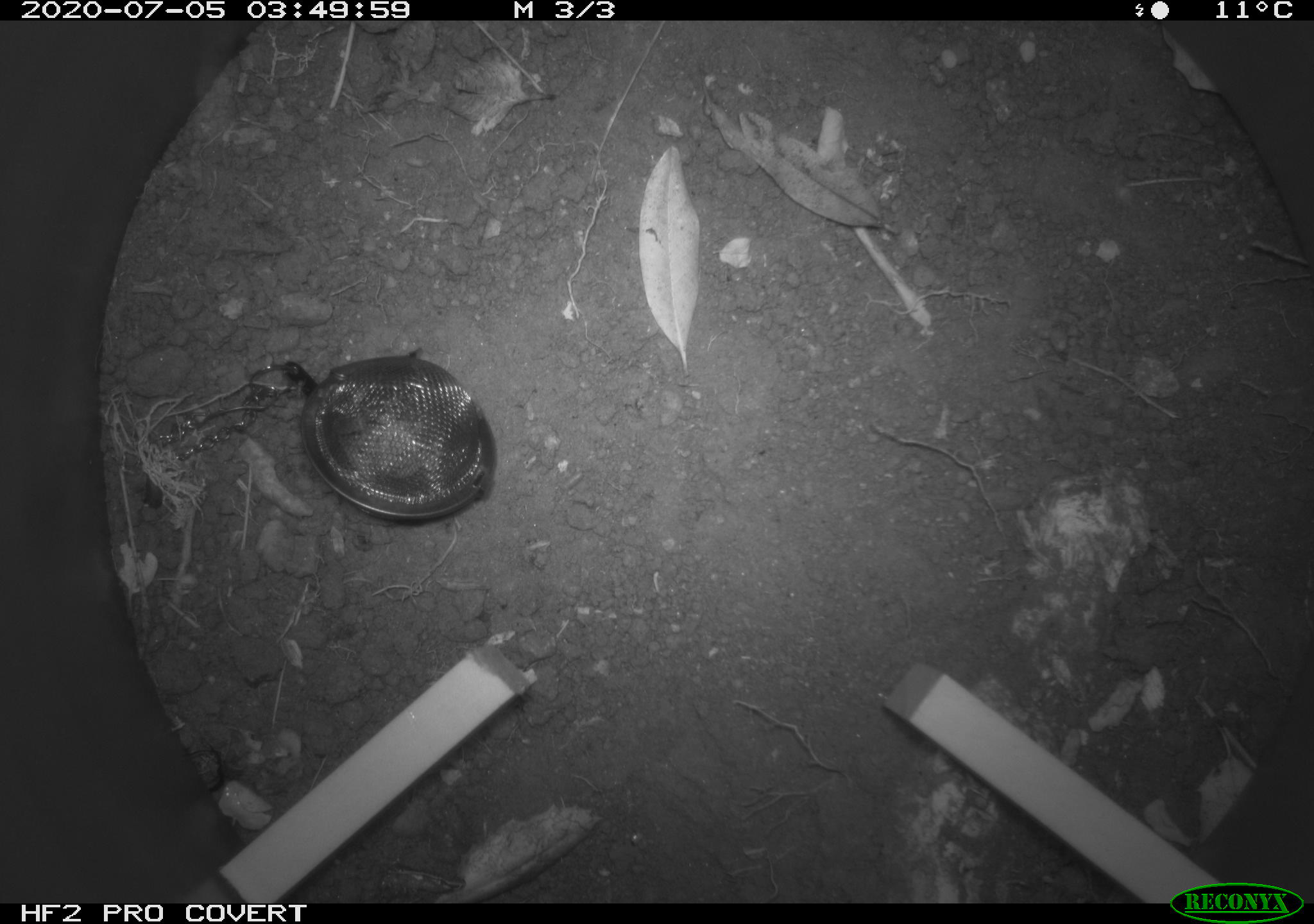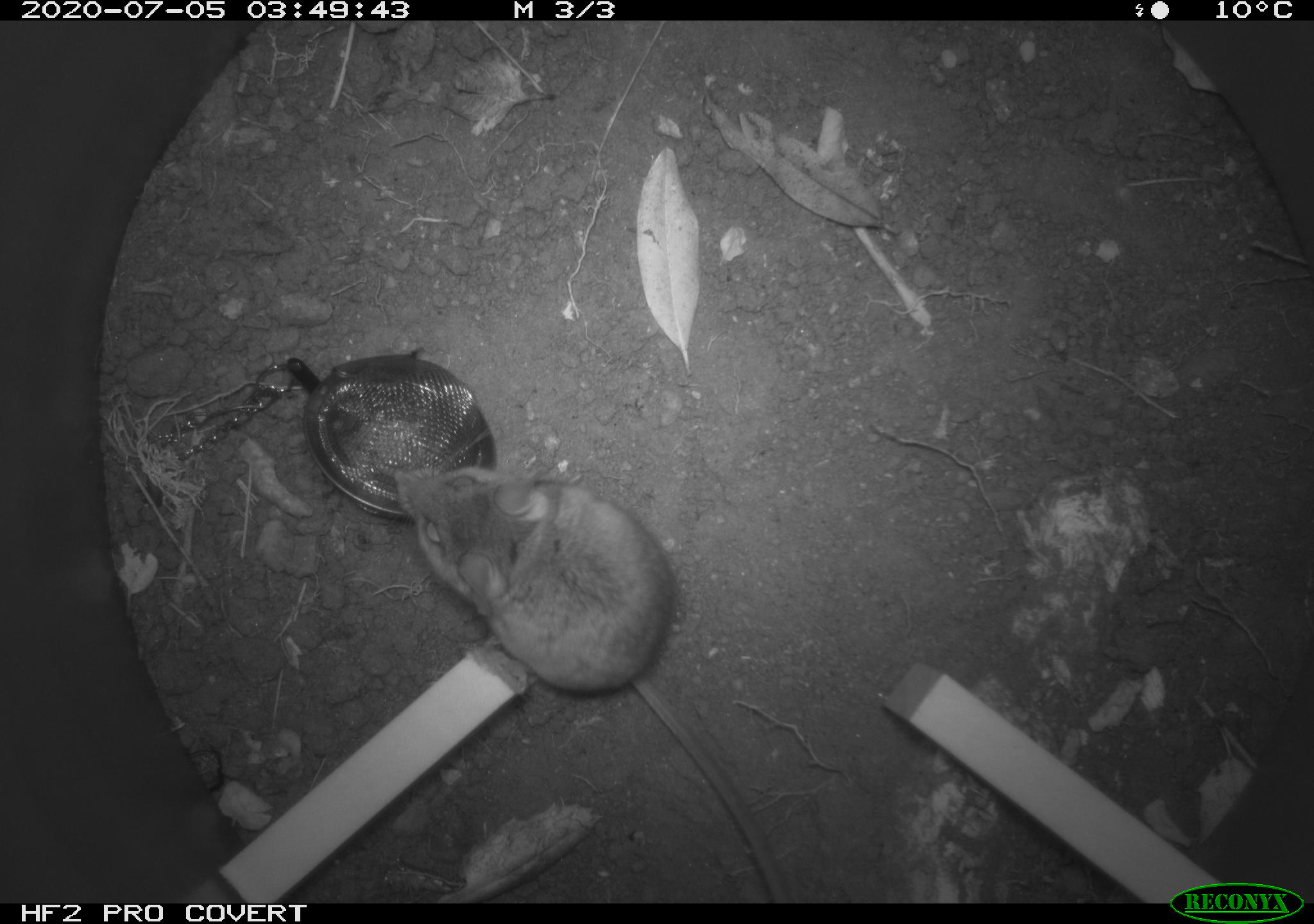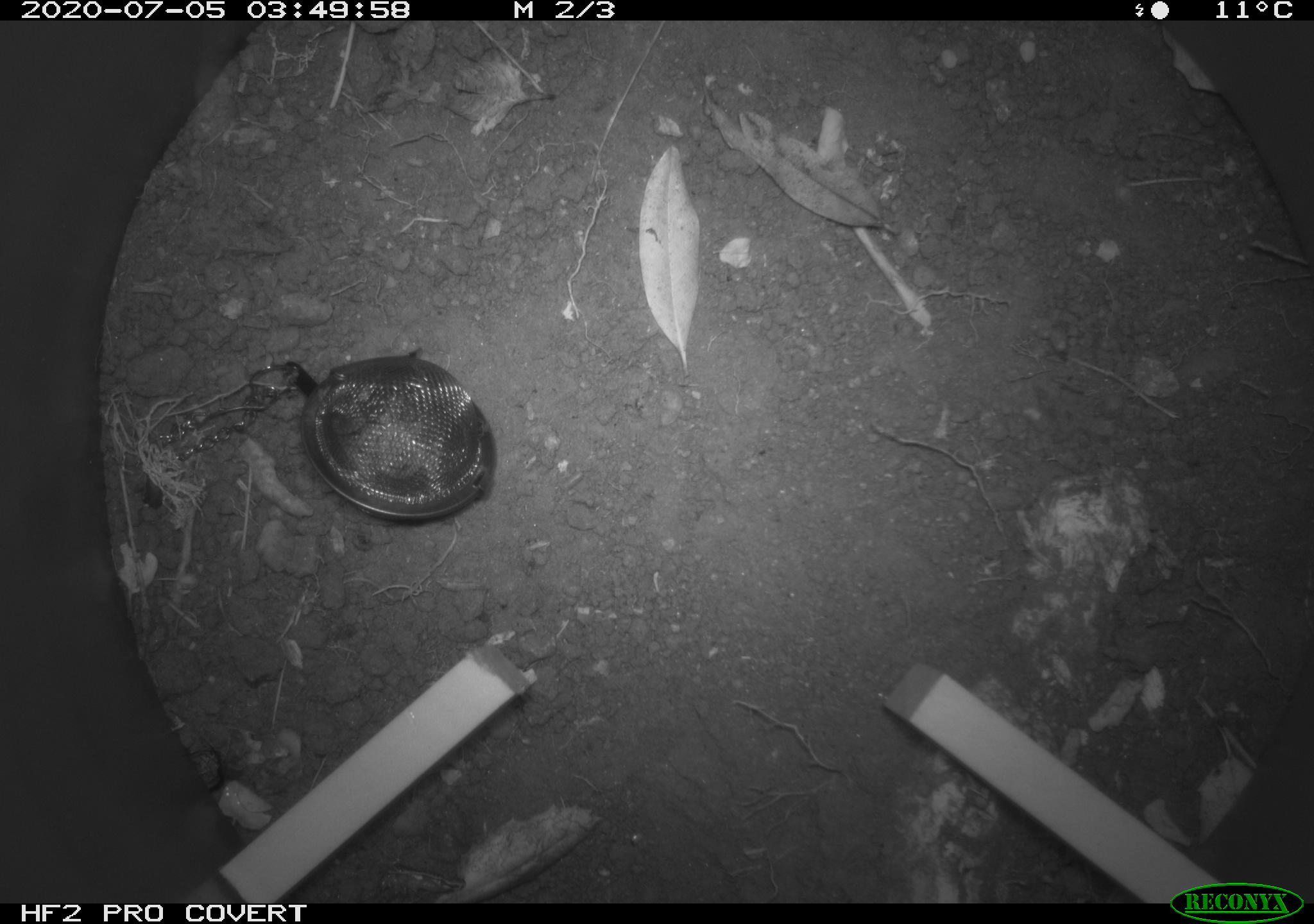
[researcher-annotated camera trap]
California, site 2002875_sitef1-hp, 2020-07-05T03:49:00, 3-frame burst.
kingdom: Animalia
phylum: Chordata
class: Mammalia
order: Rodentia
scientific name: Rodentia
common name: rodent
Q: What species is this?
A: Rodent (Rodentia).